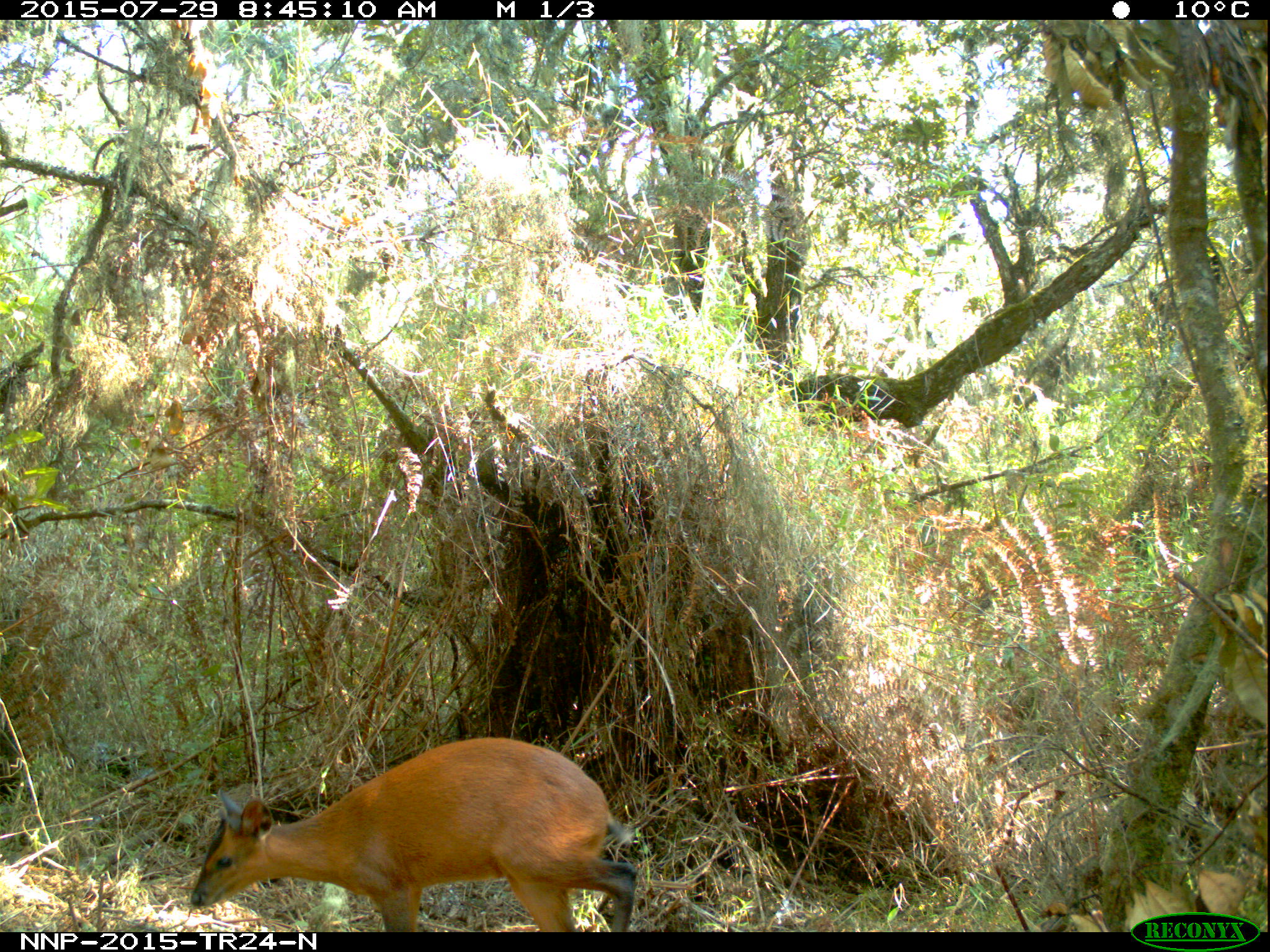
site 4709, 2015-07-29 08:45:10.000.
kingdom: Animalia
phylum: Chordata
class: Mammalia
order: Artiodactyla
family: Bovidae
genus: Cephalophus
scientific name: Cephalophus nigrifrons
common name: black-fronted duiker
Cephalophus nigrifrons (black-fronted duiker), count 1.